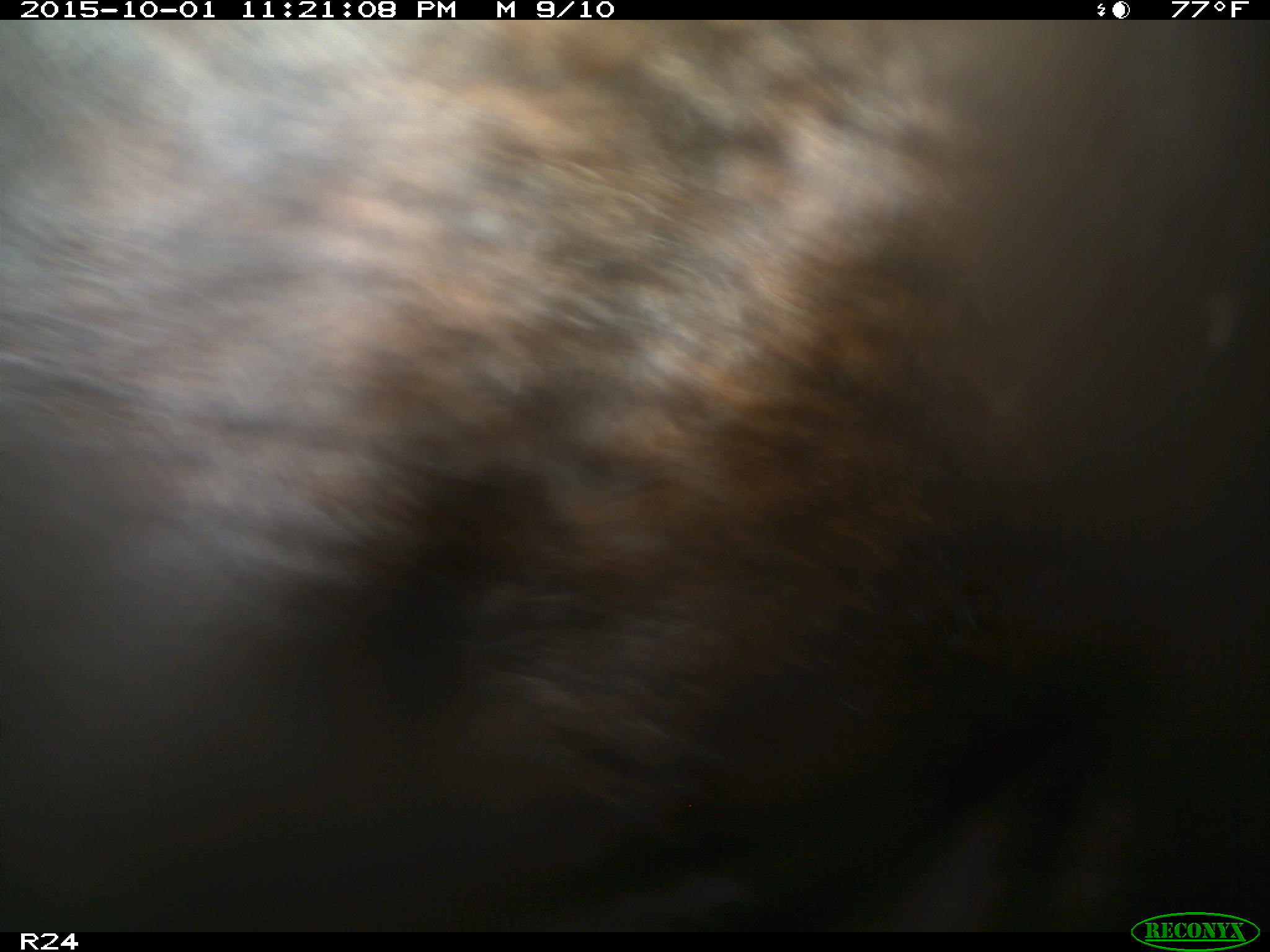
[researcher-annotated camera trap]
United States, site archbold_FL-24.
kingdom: Animalia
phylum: Chordata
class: Mammalia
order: Artiodactyla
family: Bovidae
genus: Bos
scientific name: Bos taurus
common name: domestic cow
Bos taurus (domestic cow).